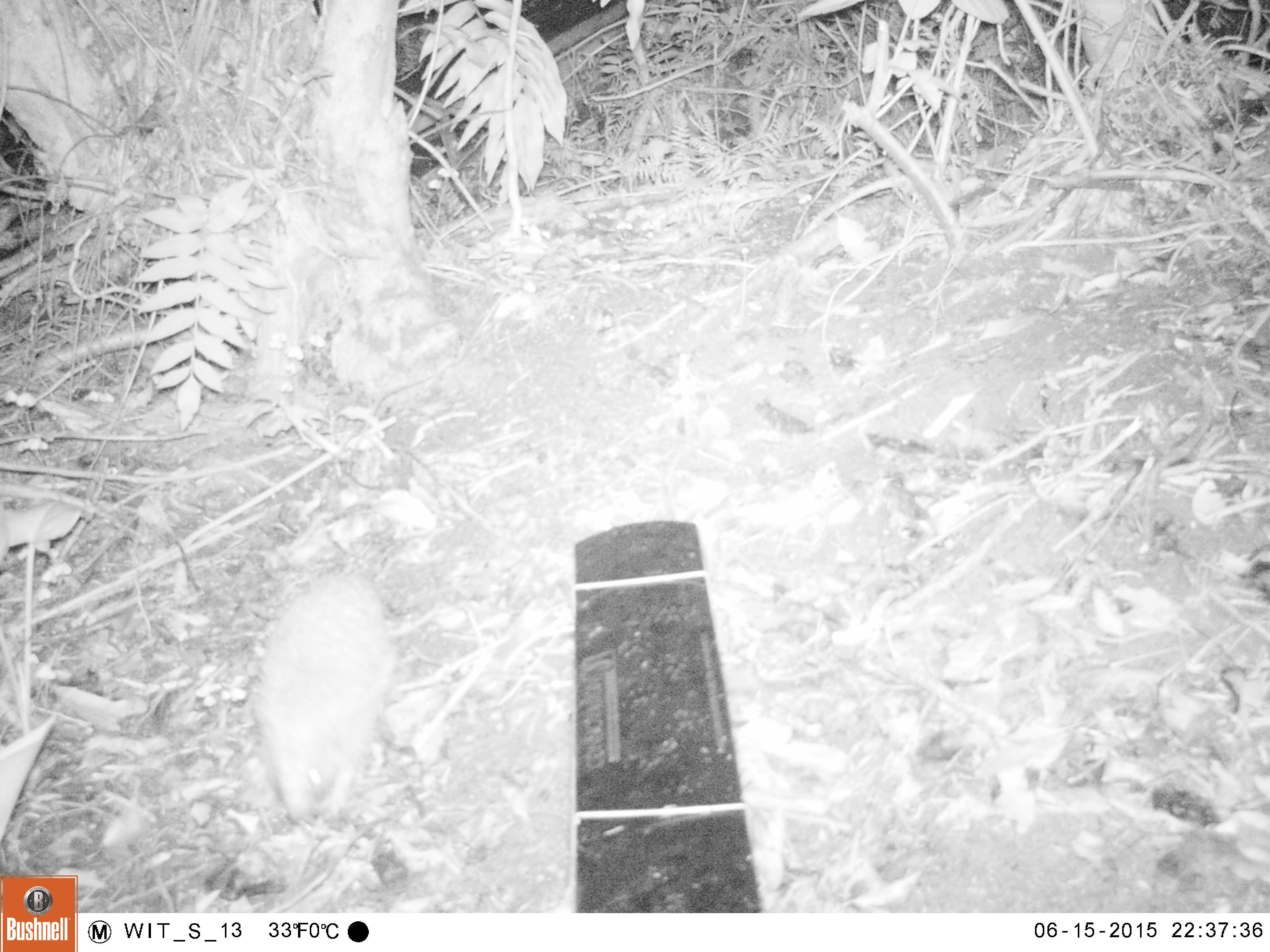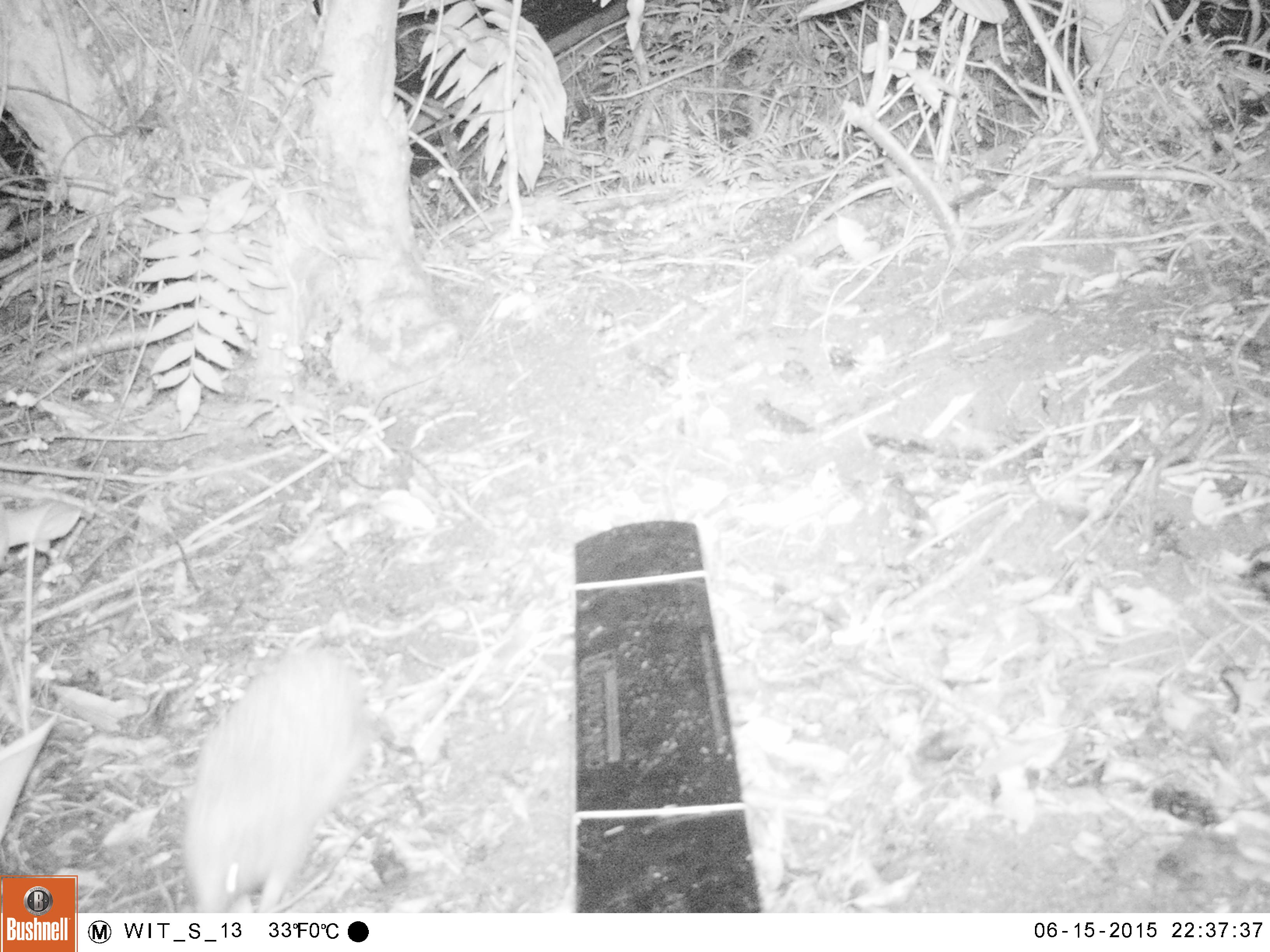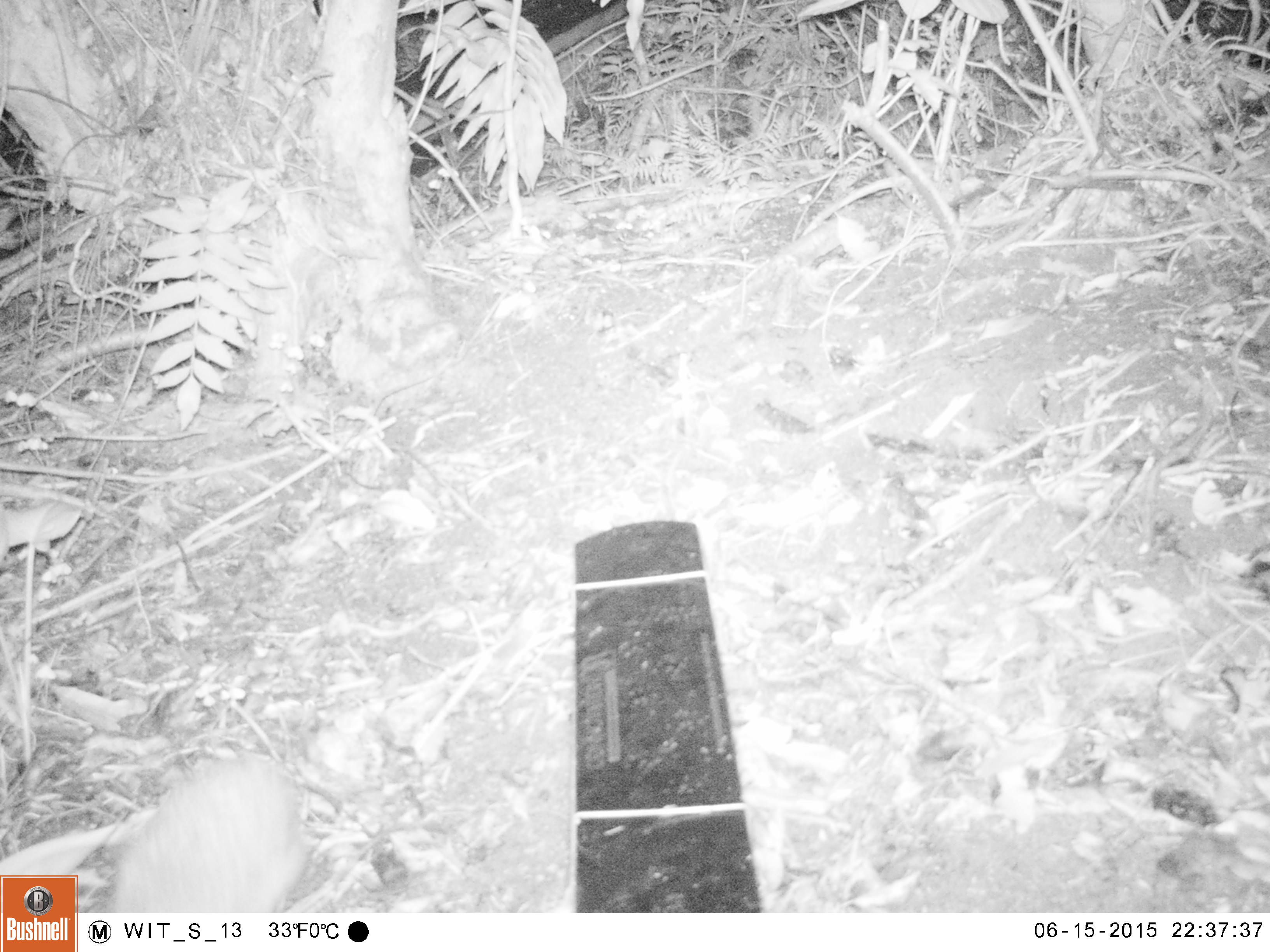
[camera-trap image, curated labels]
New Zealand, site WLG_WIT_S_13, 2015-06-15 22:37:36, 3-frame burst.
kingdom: Animalia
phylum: Chordata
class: Mammalia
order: Eulipotyphla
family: Erinaceidae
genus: Erinaceus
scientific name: Erinaceus europaeus europaeus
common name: european hedgehog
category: hedgehog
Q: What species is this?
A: Hedgehog (european hedgehog) (Erinaceus europaeus europaeus).